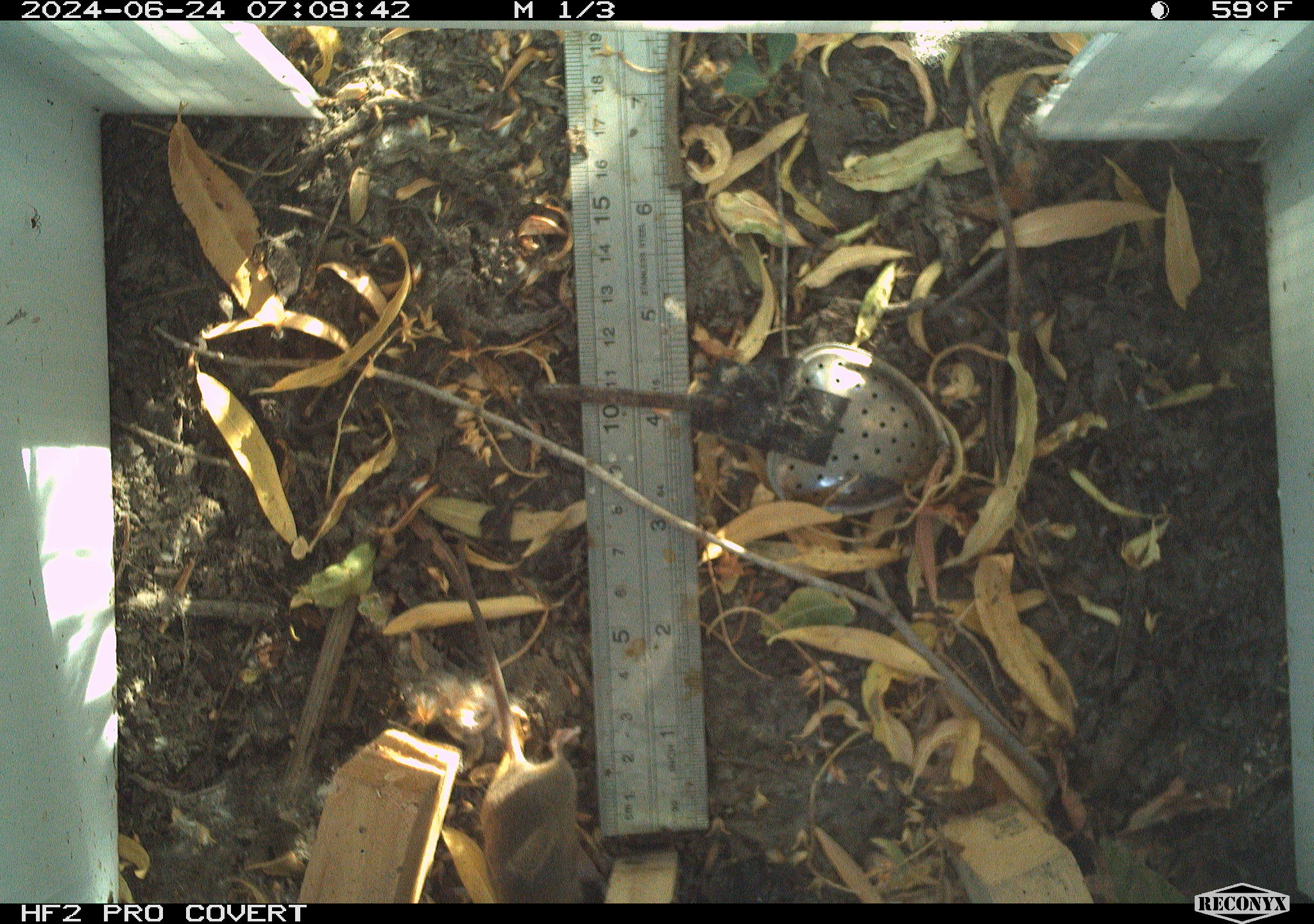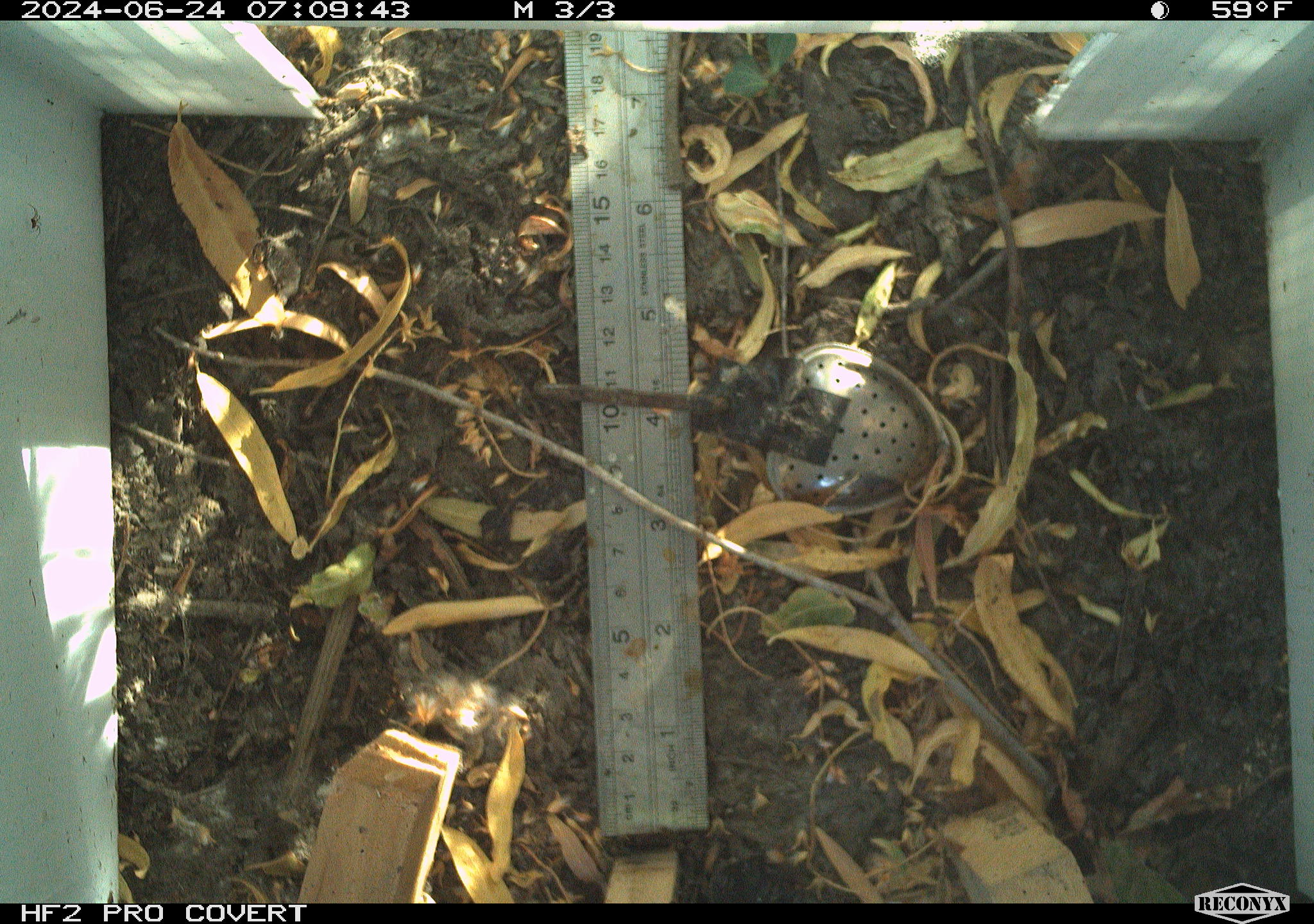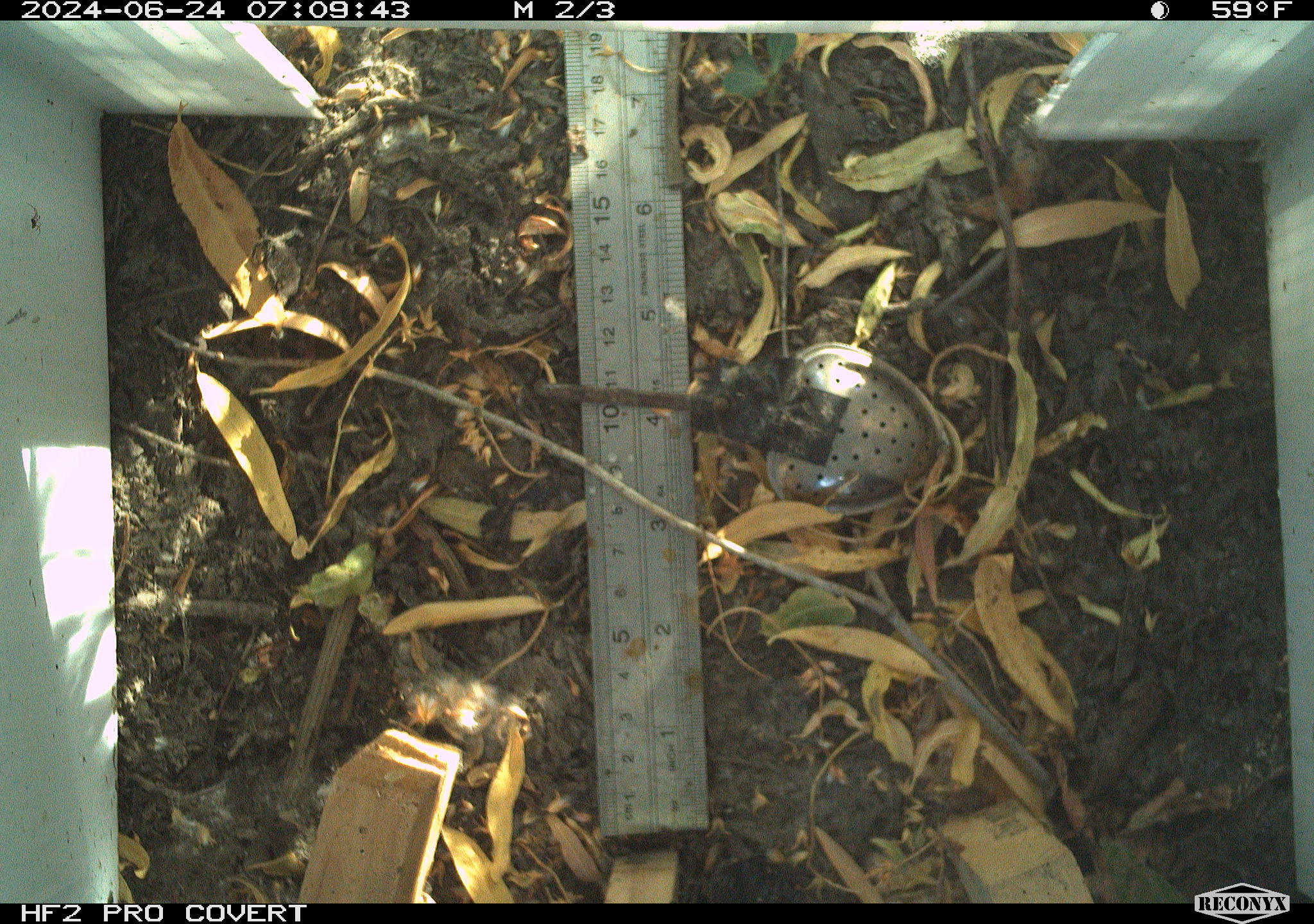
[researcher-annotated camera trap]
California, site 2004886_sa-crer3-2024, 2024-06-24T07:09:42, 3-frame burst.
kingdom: Animalia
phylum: Chordata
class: Mammalia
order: Rodentia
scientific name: Rodentia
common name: mouse species